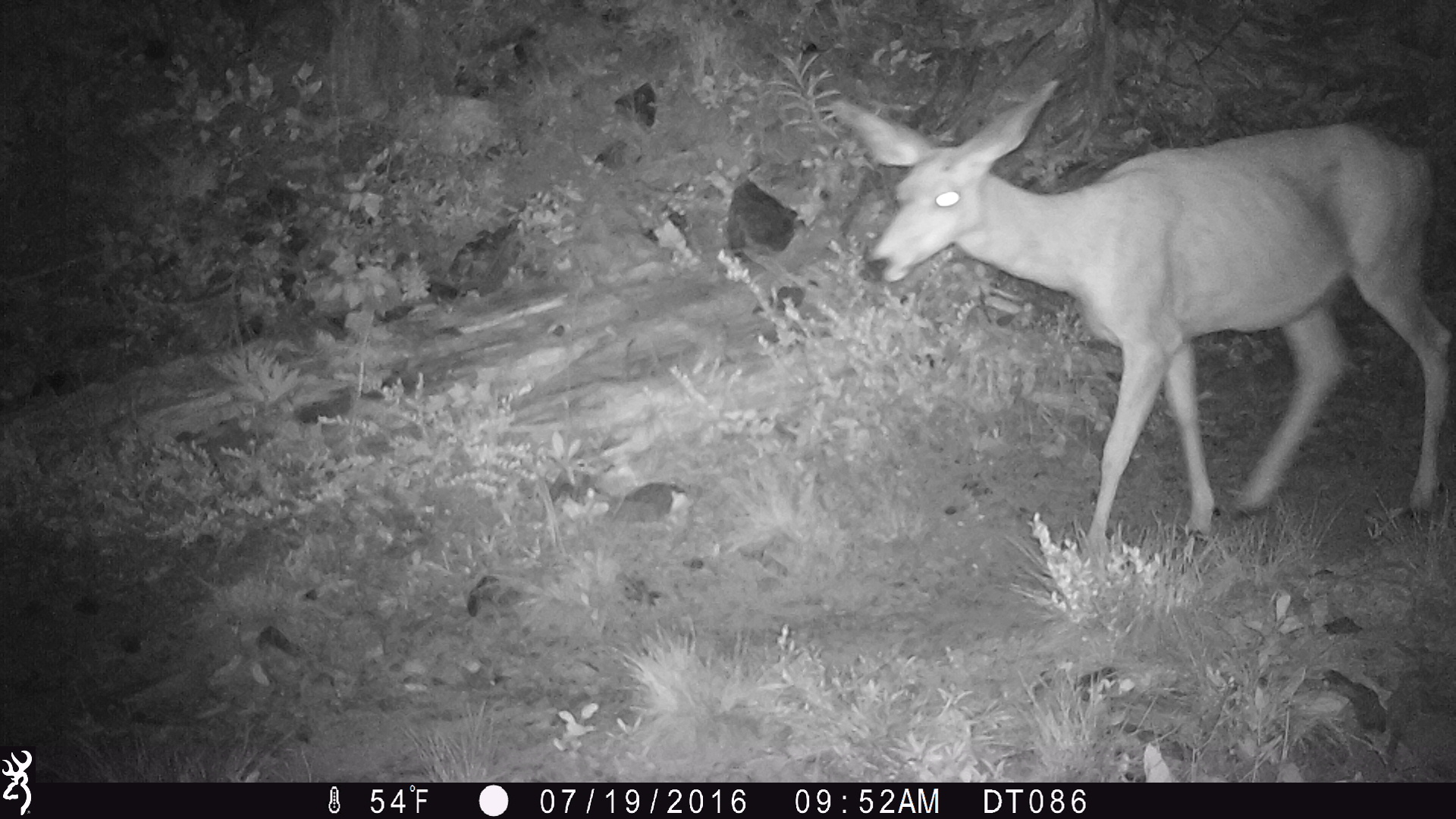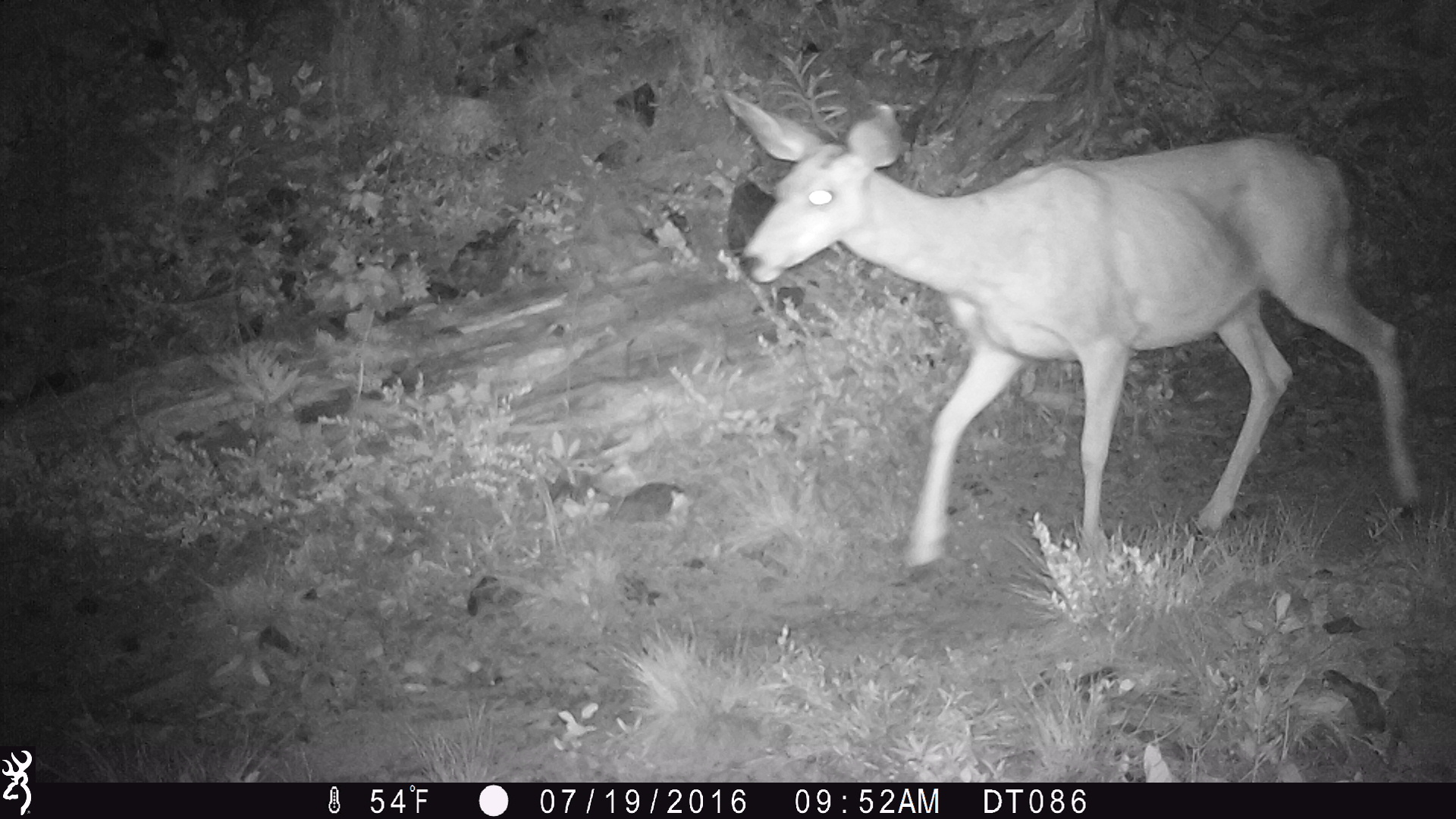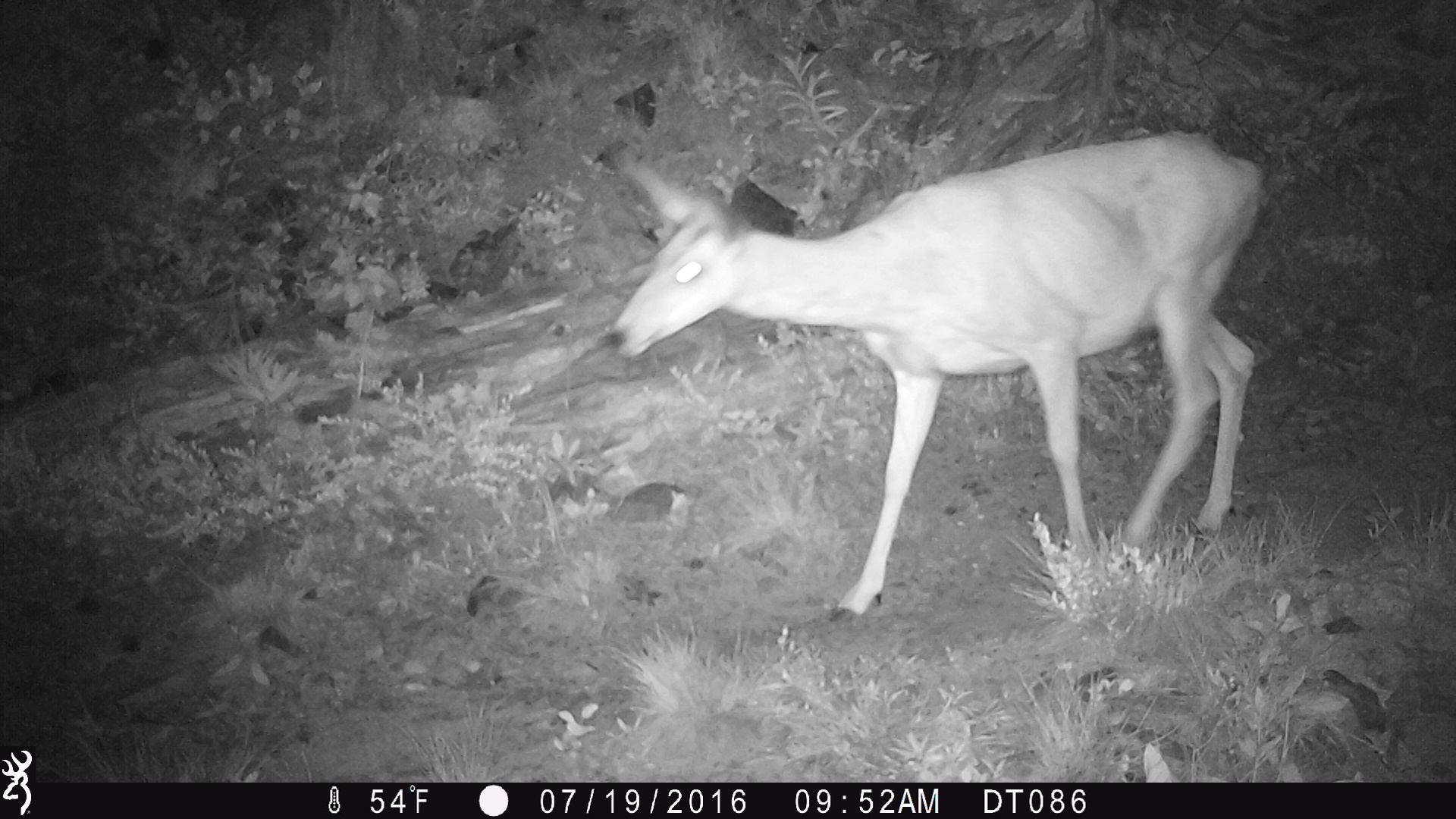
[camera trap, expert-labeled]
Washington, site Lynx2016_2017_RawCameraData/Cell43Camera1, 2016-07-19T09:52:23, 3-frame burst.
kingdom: Animalia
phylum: Chordata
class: Mammalia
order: Artiodactyla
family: Cervidae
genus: Odocoileus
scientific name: Odocoileus hemionus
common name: mule deer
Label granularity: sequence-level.